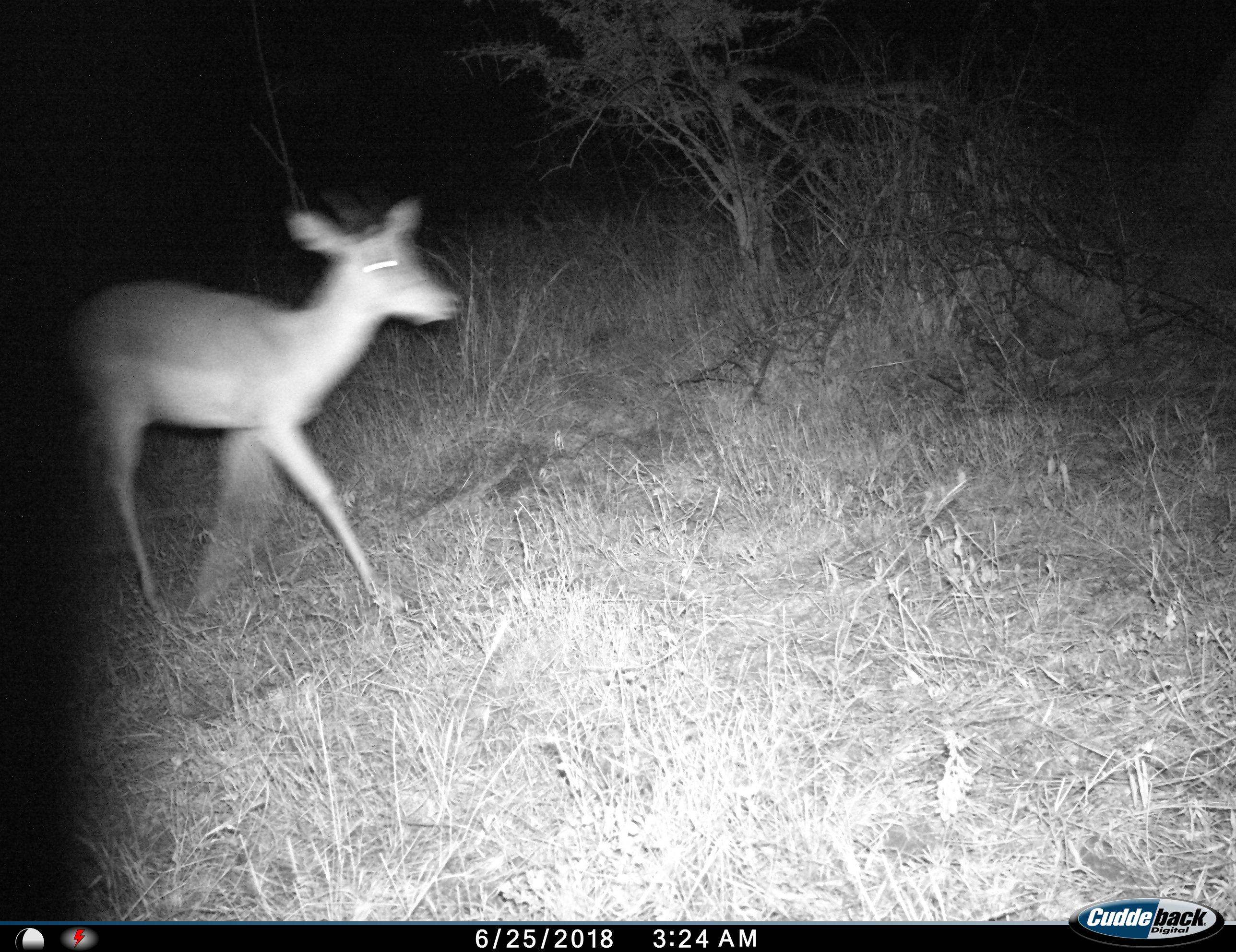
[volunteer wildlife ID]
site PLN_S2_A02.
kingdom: Animalia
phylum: Chordata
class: Mammalia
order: Artiodactyla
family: Bovidae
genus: Aepyceros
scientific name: Aepyceros melampus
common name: impala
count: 1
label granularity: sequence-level